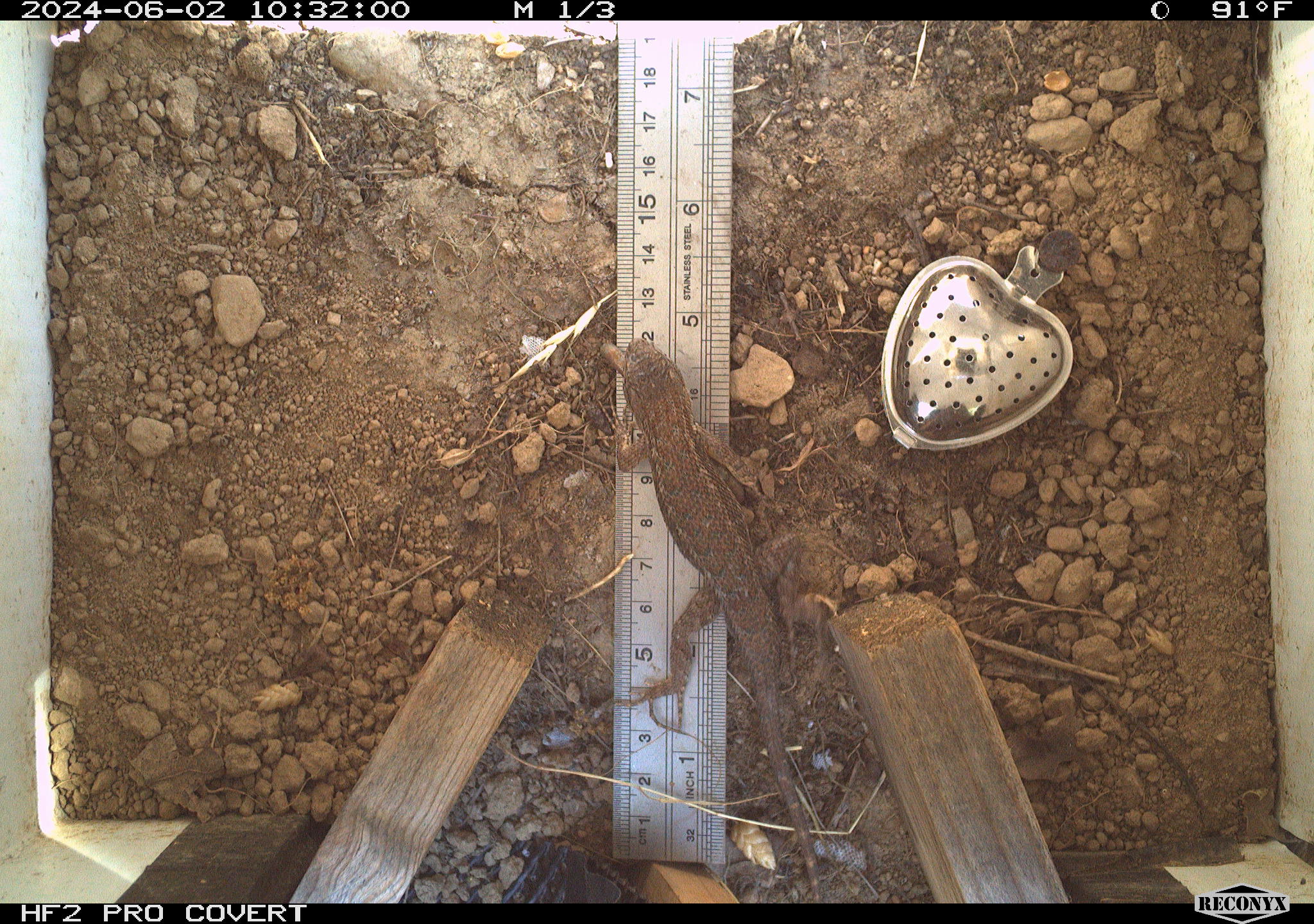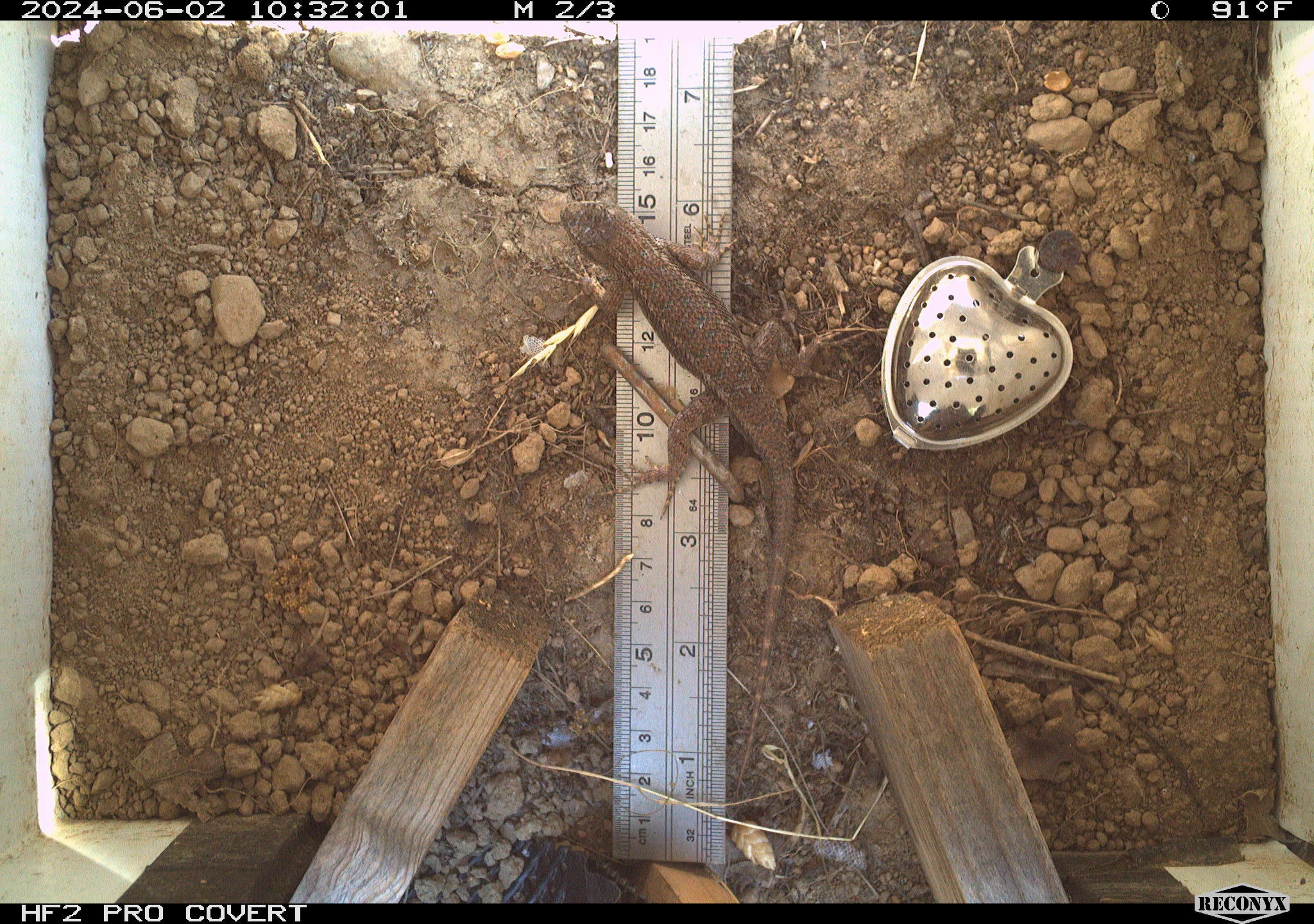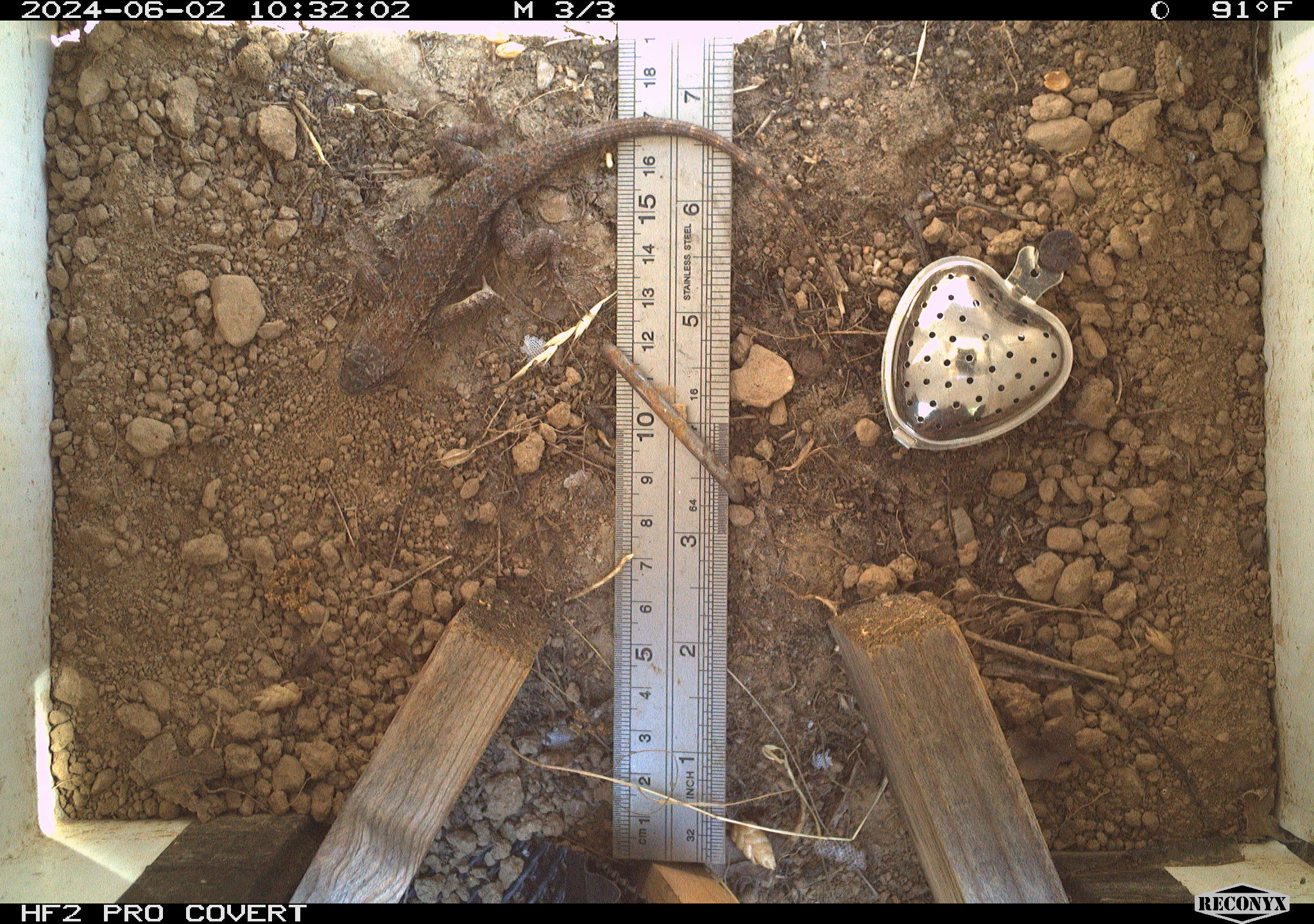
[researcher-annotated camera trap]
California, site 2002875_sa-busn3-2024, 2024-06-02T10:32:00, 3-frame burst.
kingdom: Animalia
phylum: Chordata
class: Reptilia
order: Squamata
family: Phrynosomatidae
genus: Sceloporus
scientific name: Sceloporus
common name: spiny lizards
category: sceloporus species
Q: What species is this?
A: Sceloporus species (spiny lizards) (Sceloporus).